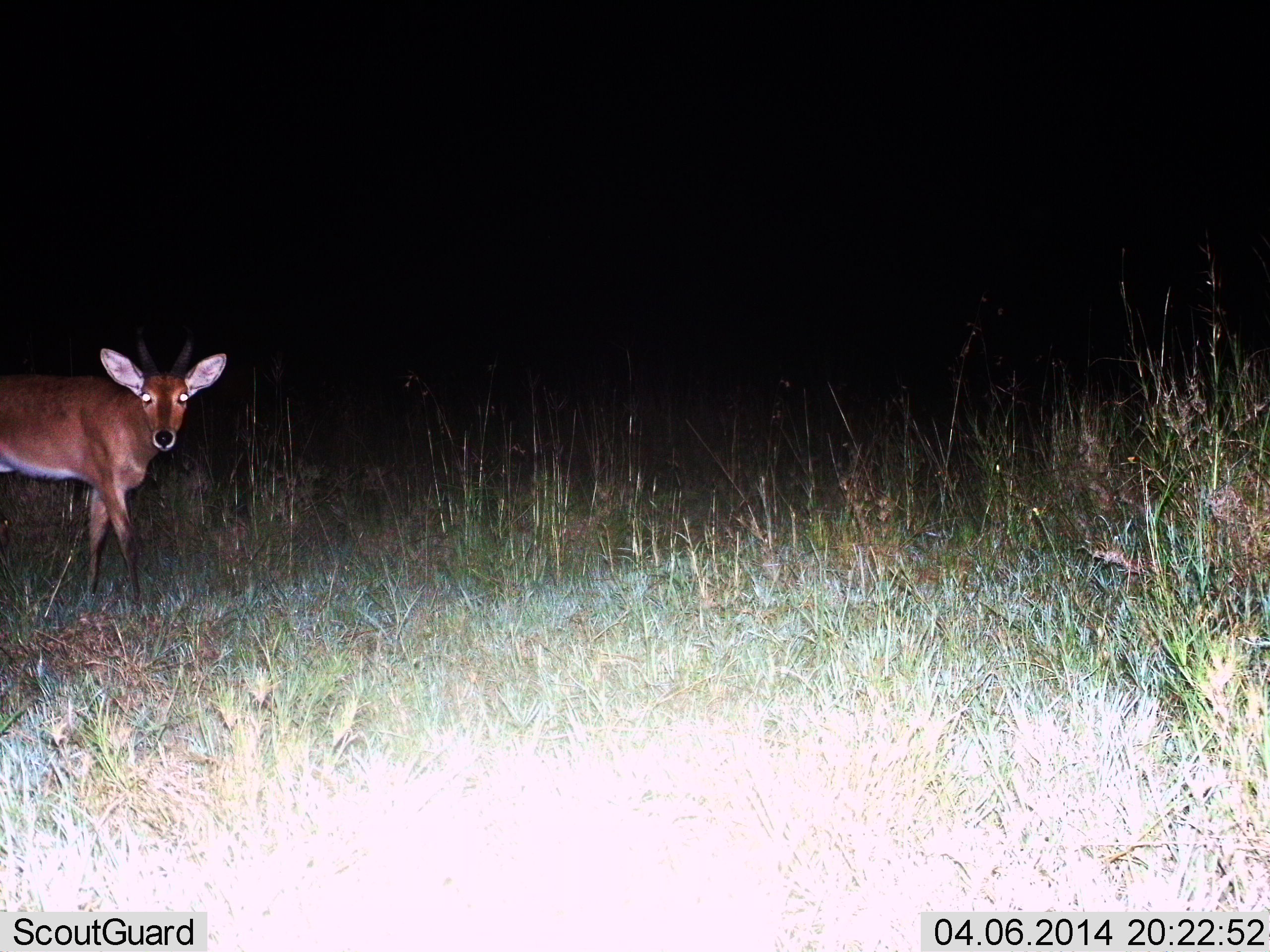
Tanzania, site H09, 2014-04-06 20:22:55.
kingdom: Animalia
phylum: Chordata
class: Mammalia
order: Artiodactyla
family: Bovidae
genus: Redunca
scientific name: Redunca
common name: reedbuck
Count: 1.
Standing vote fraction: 97%.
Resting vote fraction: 0%.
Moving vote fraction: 0%.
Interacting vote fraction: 3%.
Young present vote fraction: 3%.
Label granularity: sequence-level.